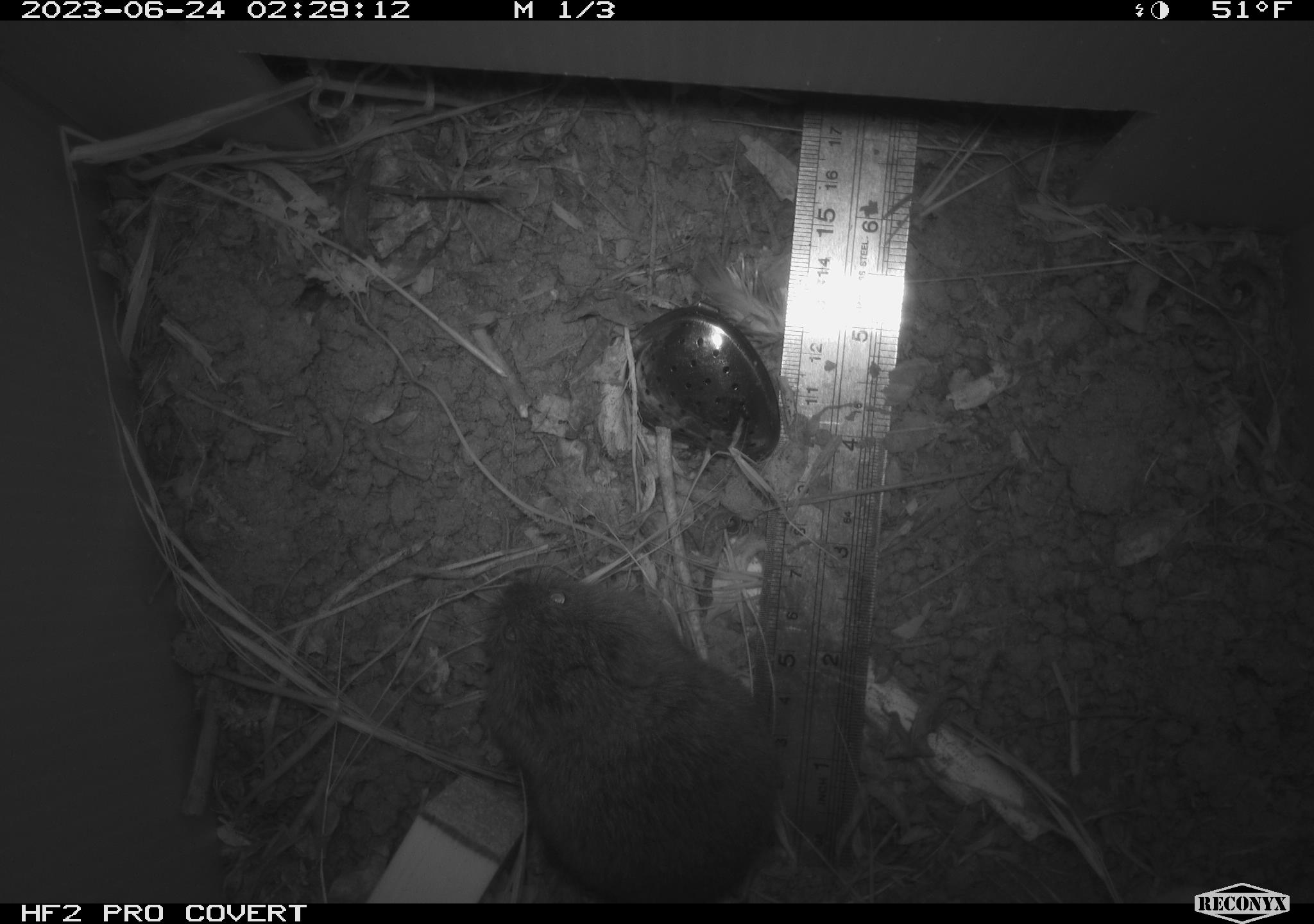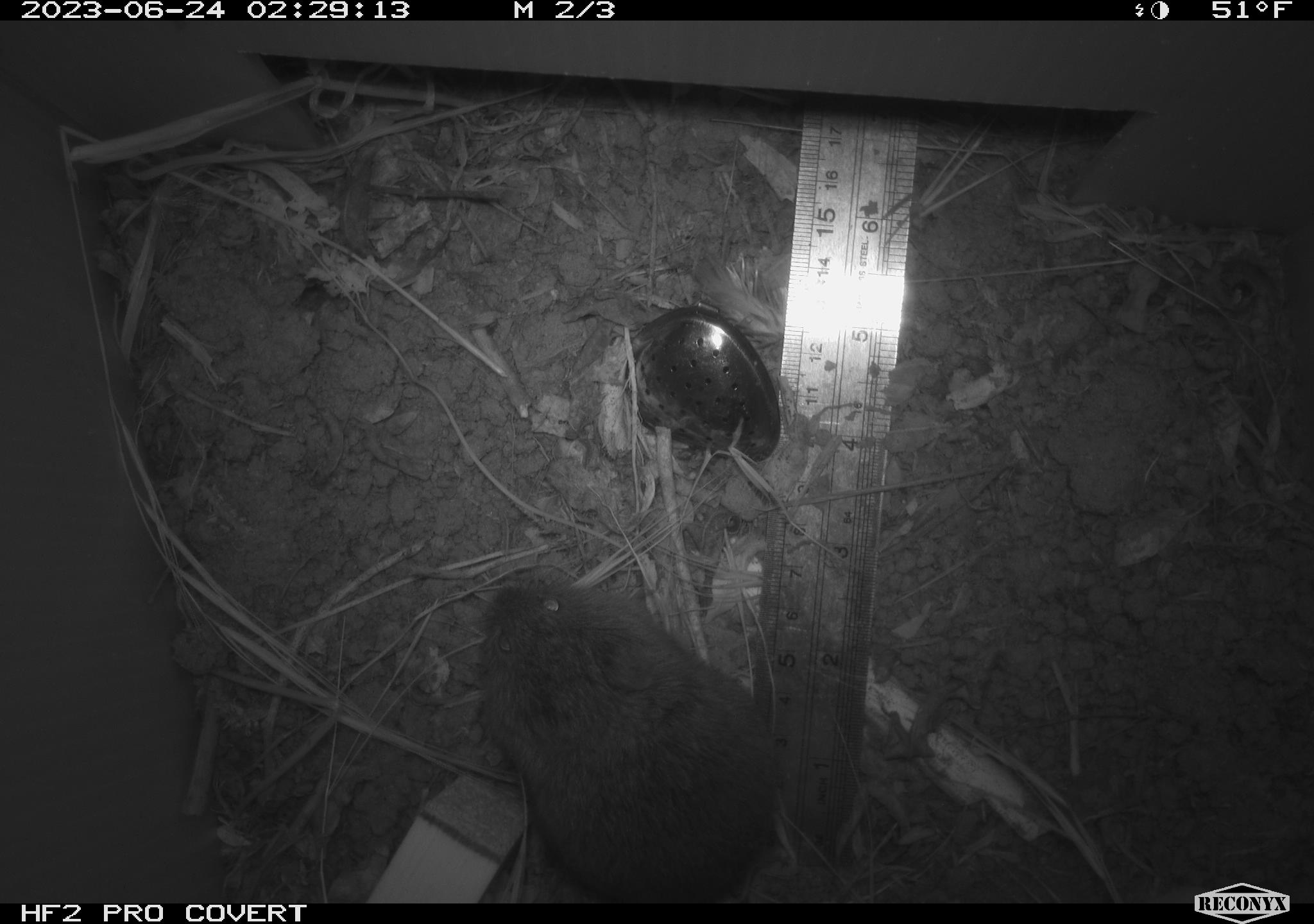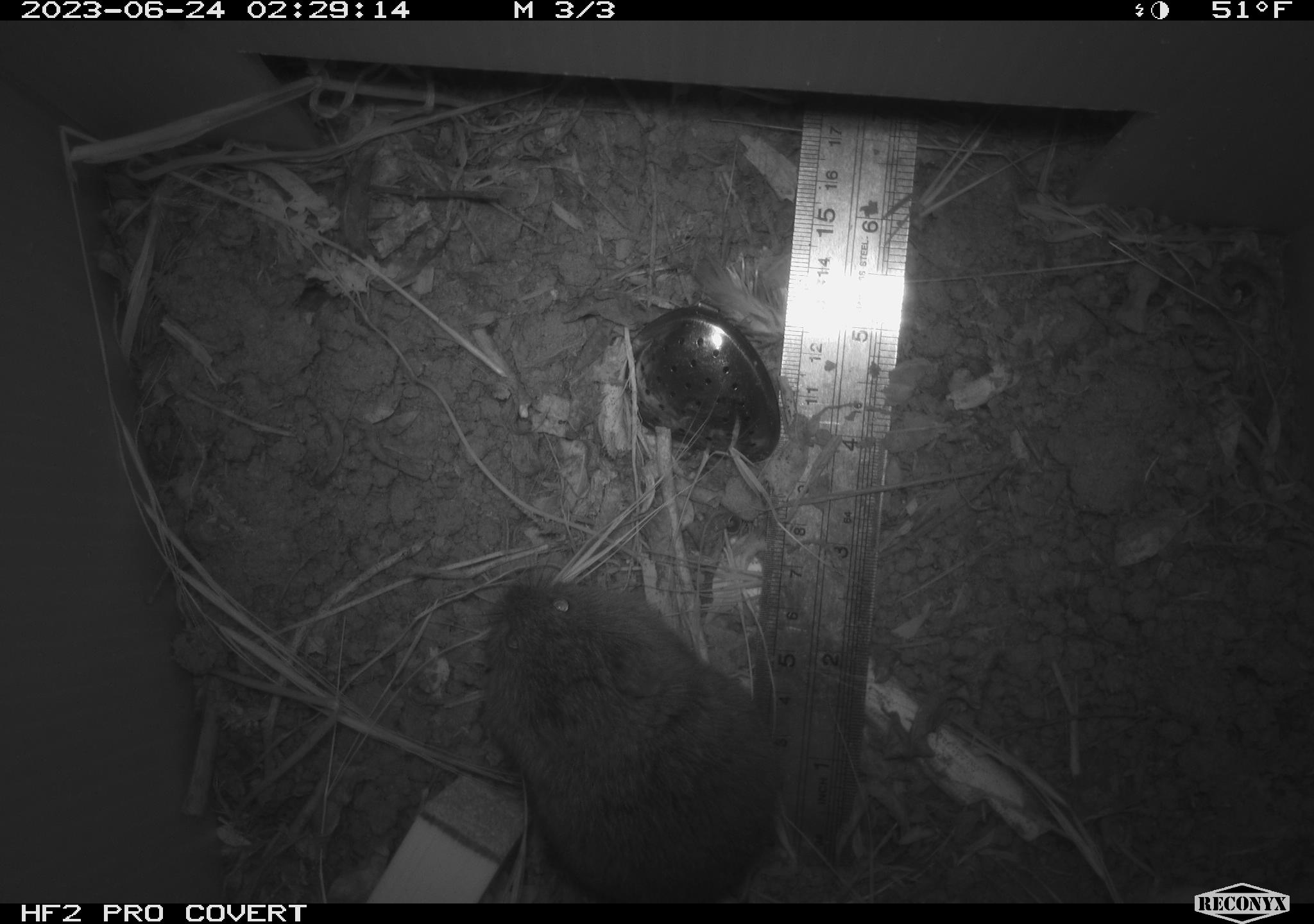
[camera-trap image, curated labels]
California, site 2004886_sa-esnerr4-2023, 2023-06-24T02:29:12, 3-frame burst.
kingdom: Animalia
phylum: Chordata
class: Mammalia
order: Rodentia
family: Cricetidae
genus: Microtus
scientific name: Microtus californicus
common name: california vole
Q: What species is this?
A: California vole (Microtus californicus).